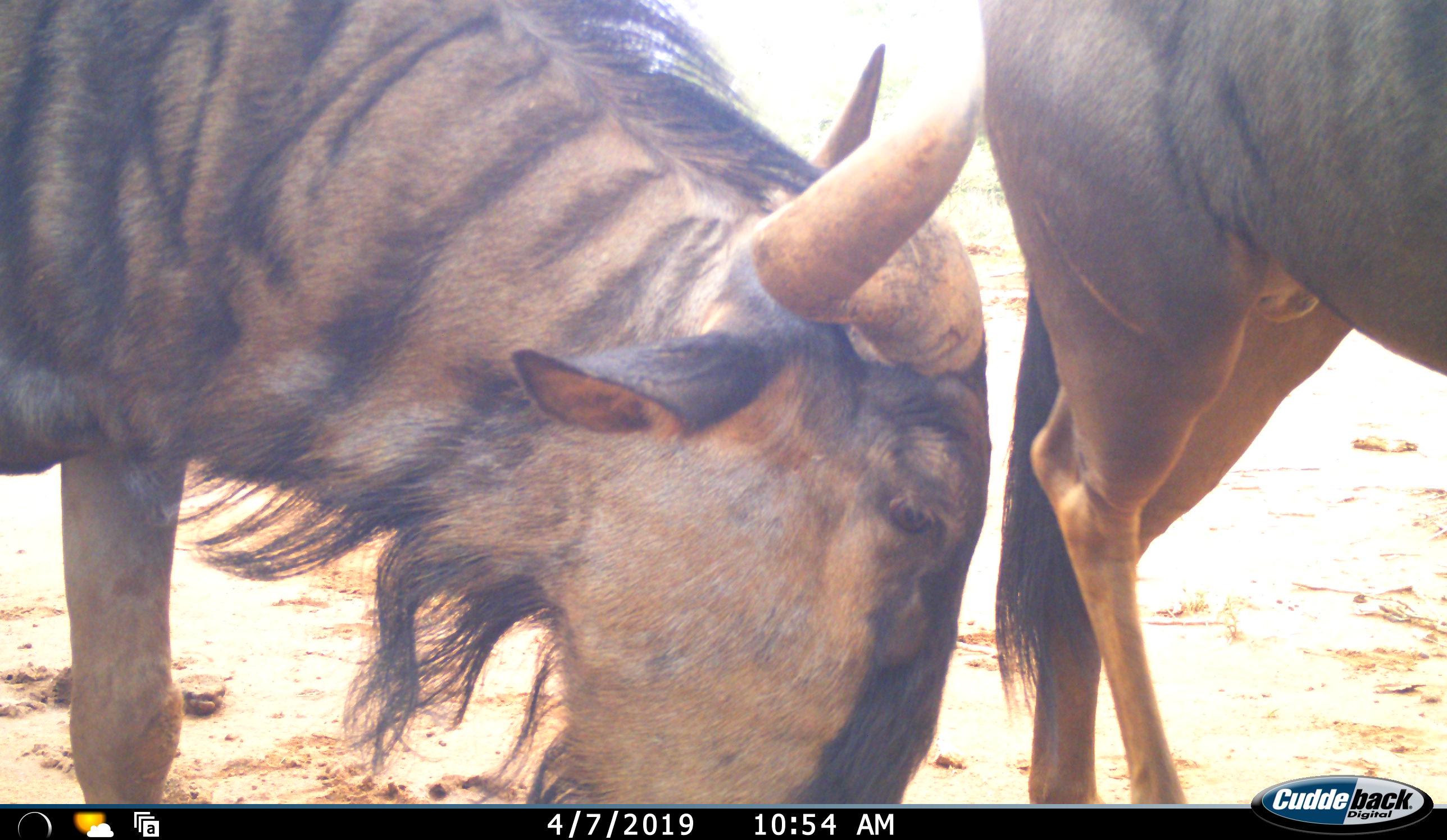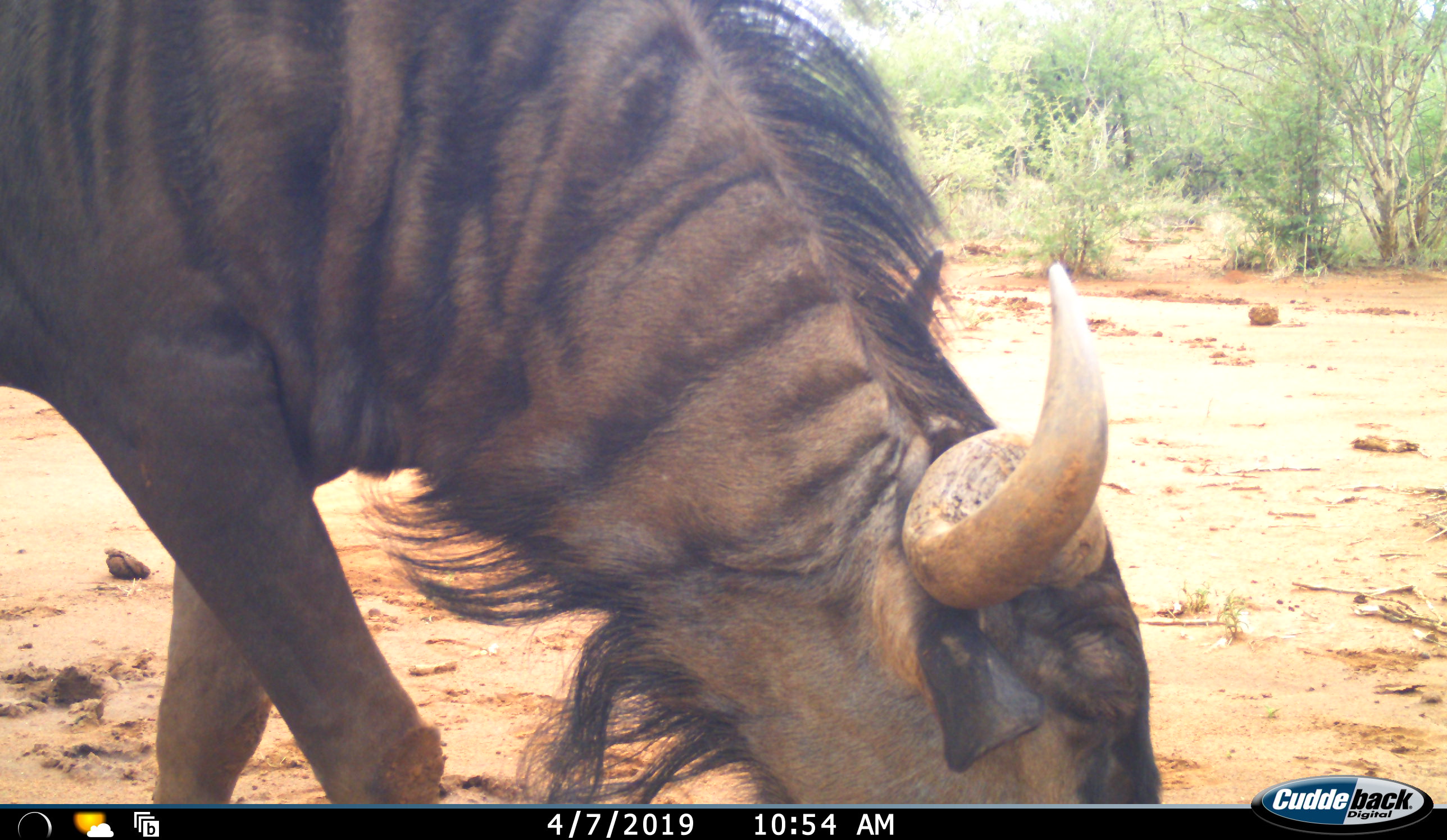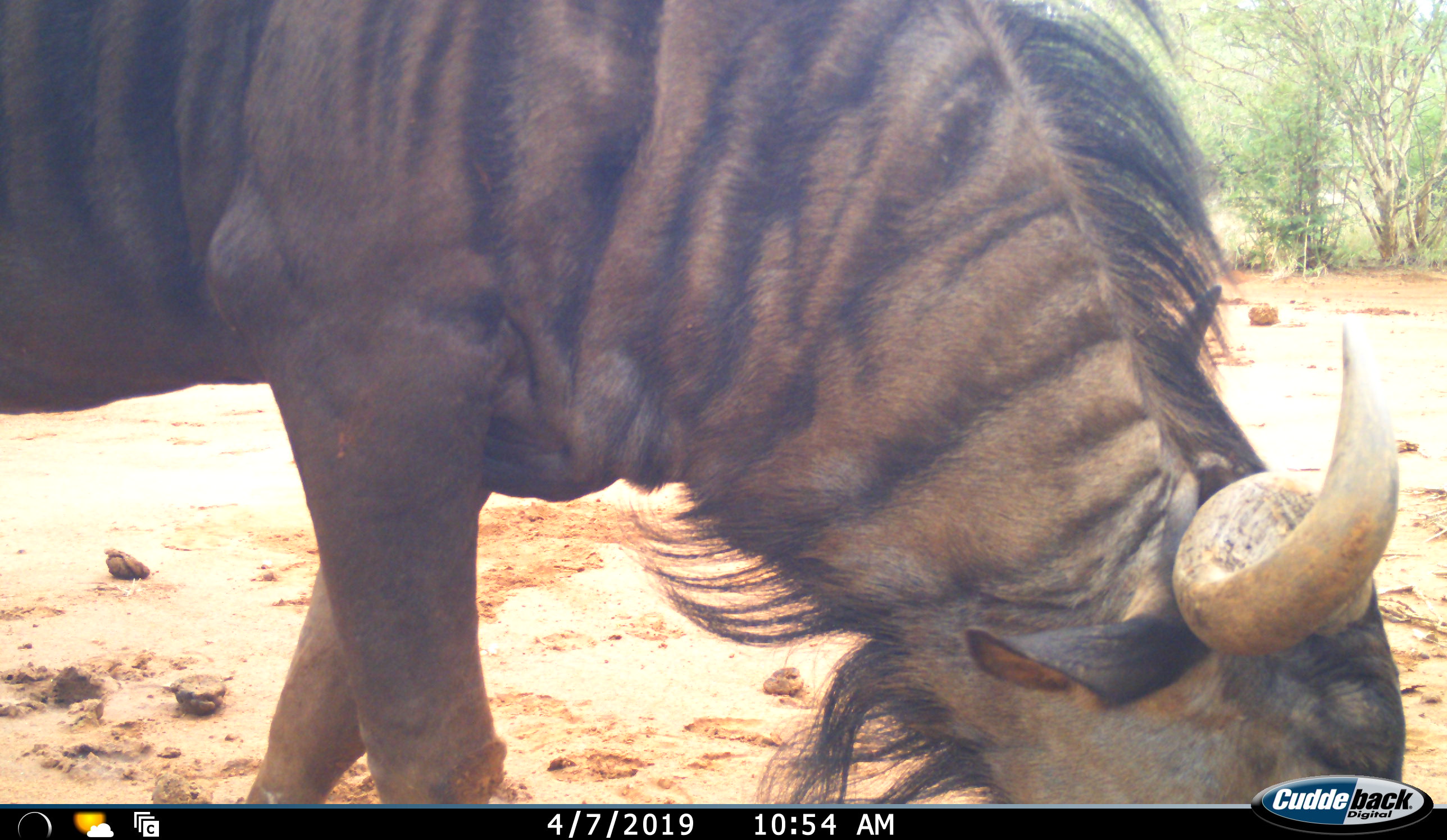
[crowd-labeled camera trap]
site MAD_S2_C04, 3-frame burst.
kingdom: Animalia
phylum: Chordata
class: Mammalia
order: Artiodactyla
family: Bovidae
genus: Connochaetes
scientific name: Connochaetes taurinus taurinus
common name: blue wildebeest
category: wildebeestblue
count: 2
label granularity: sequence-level